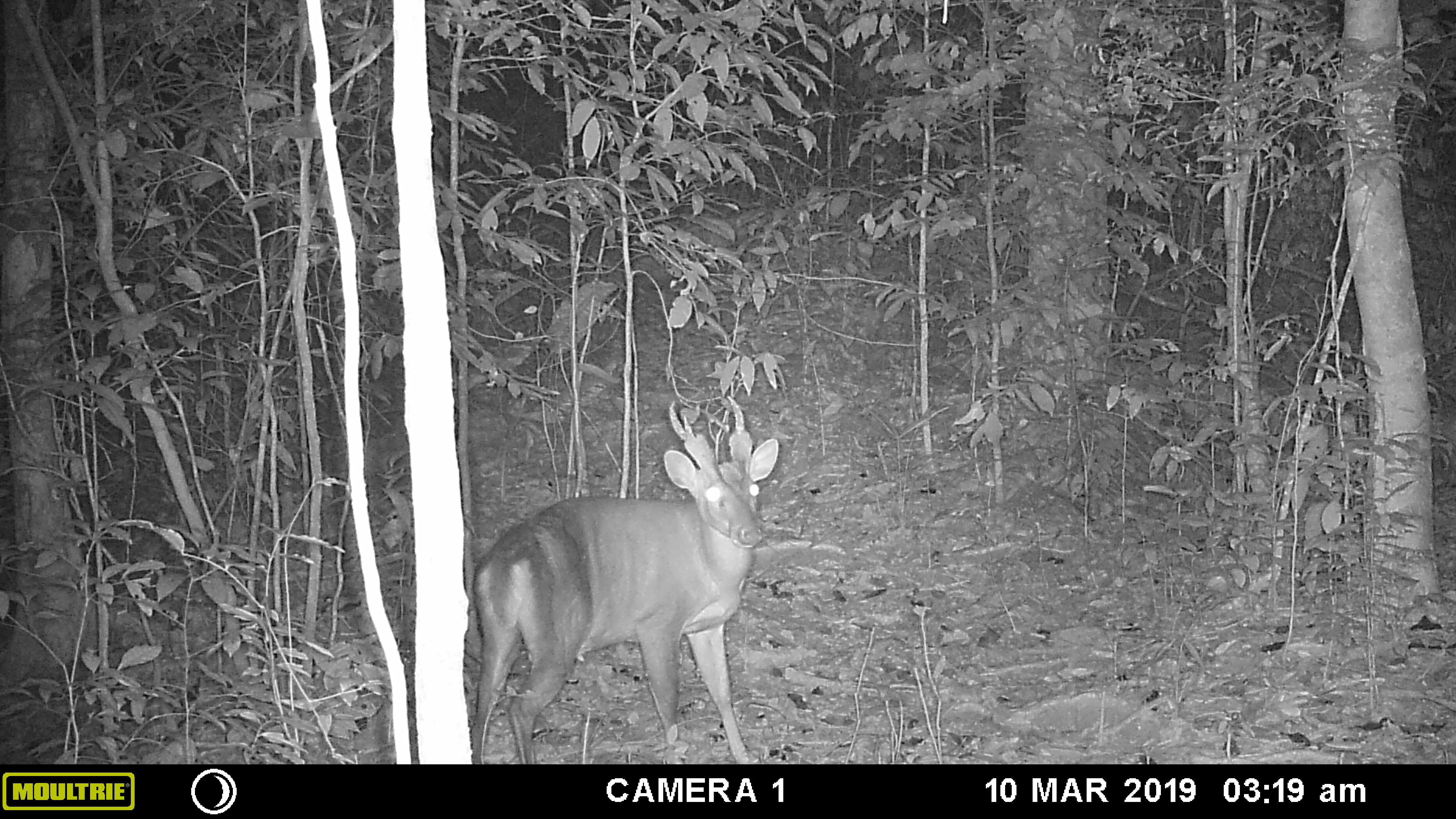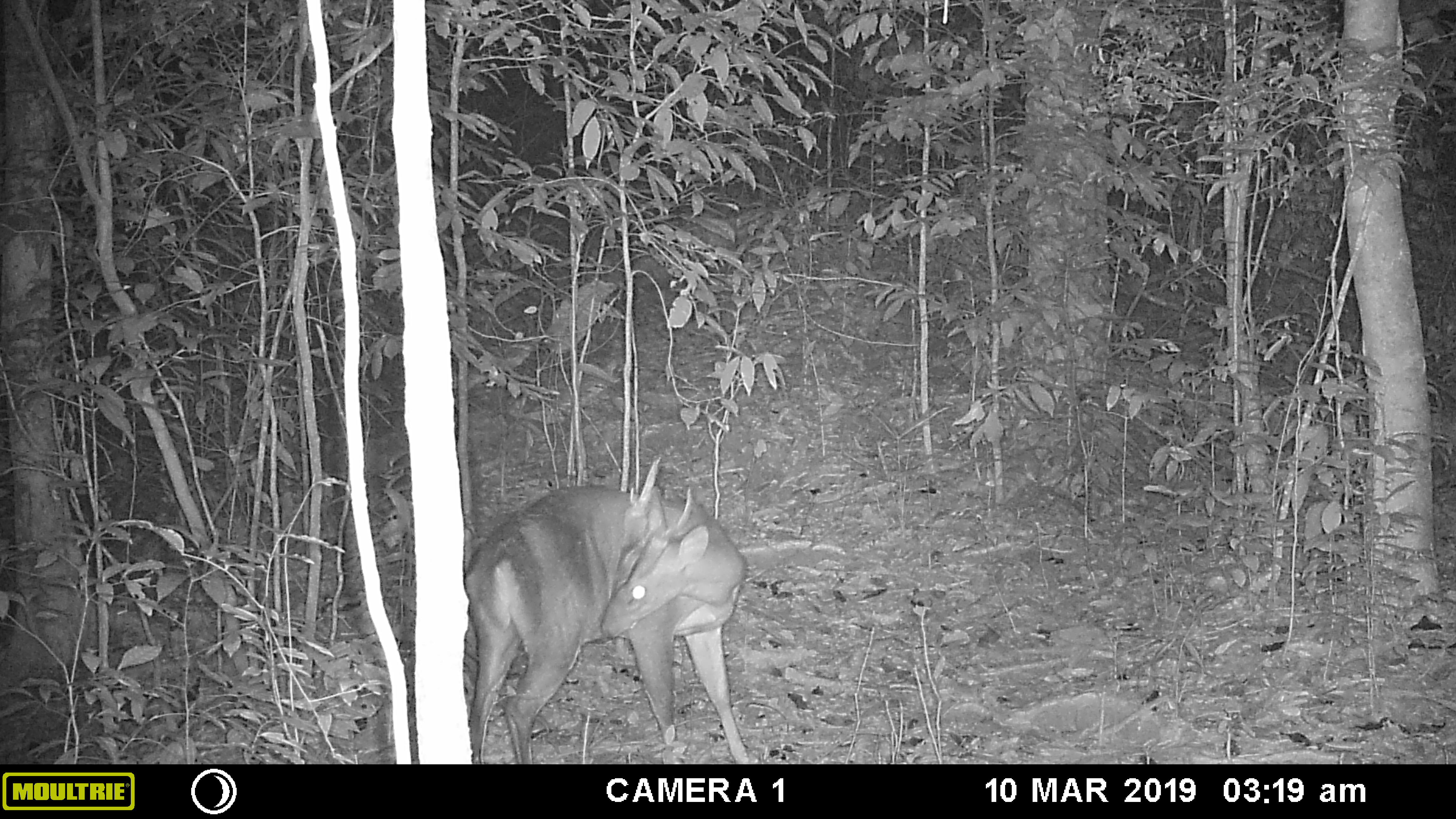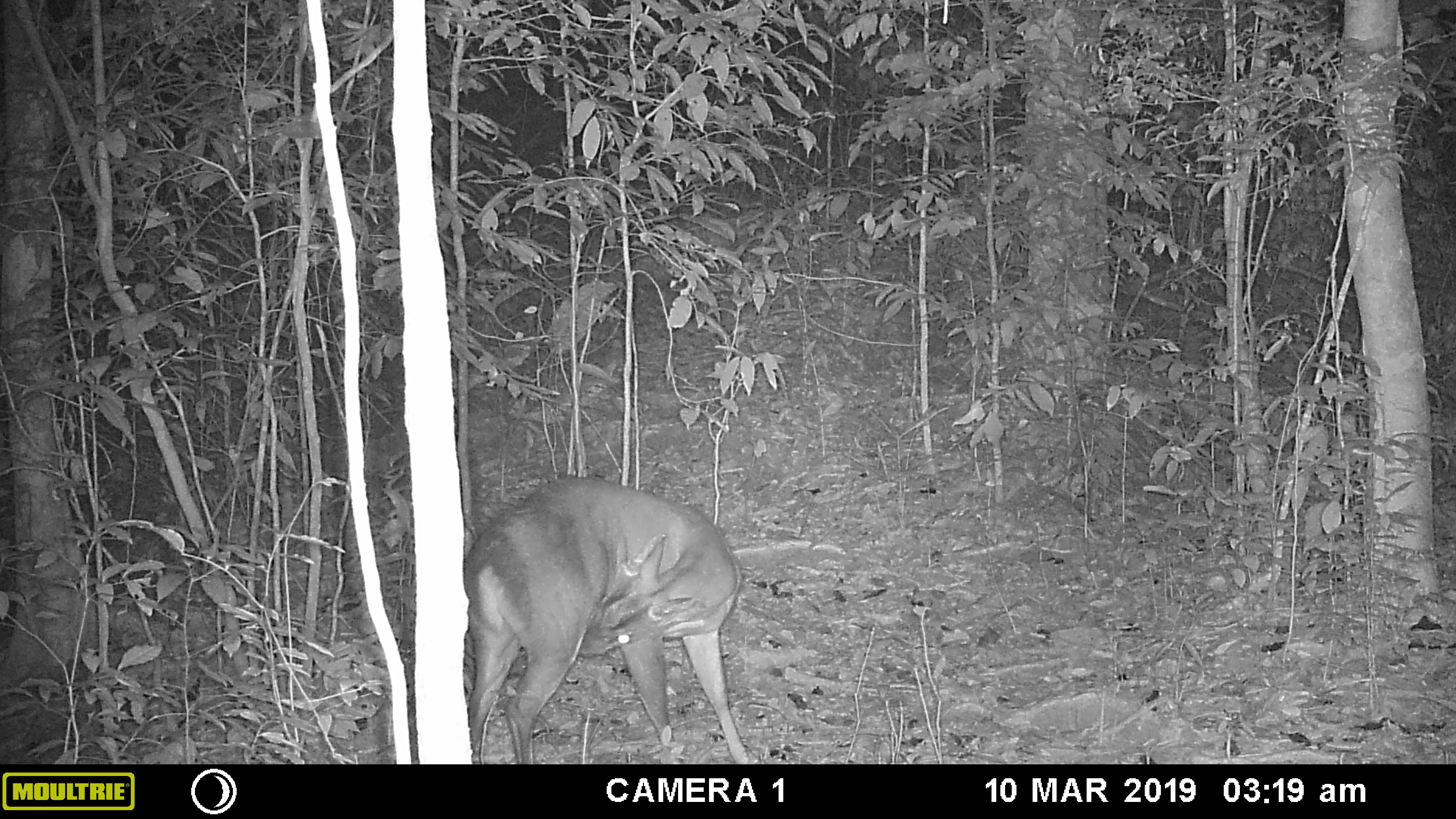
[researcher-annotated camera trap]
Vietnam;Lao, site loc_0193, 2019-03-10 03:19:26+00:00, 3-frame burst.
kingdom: Animalia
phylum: Chordata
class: Mammalia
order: Artiodactyla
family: Cervidae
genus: Muntiacus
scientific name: Muntiacus vuquangensis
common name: large-antlered muntjac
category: large antlered muntjac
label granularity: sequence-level